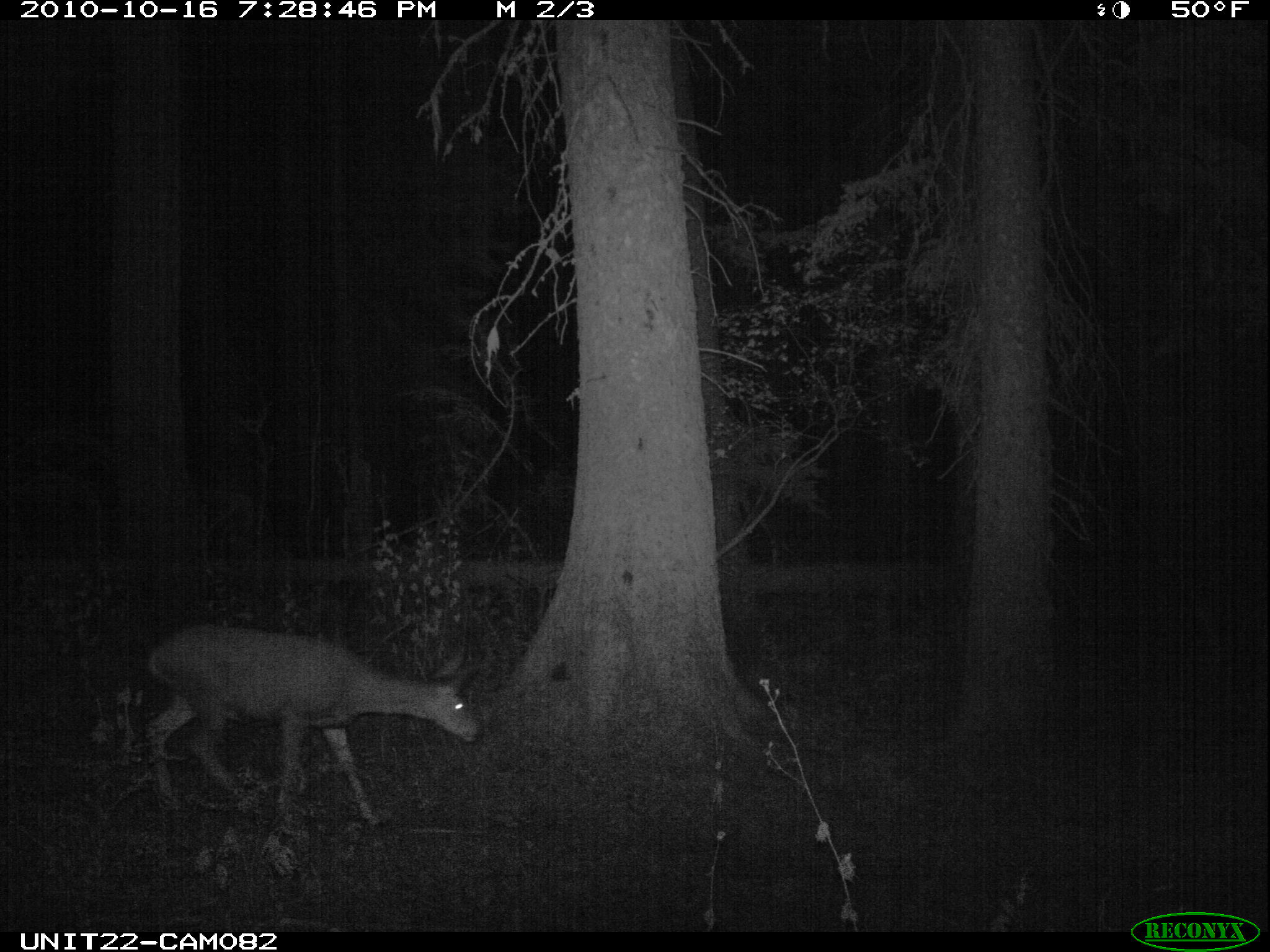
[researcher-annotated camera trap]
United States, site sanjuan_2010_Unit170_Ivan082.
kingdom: Animalia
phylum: Chordata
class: Mammalia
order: Artiodactyla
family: Cervidae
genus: Odocoileus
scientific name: Odocoileus hemionus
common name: mule deer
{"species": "Odocoileus hemionus (mule deer)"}